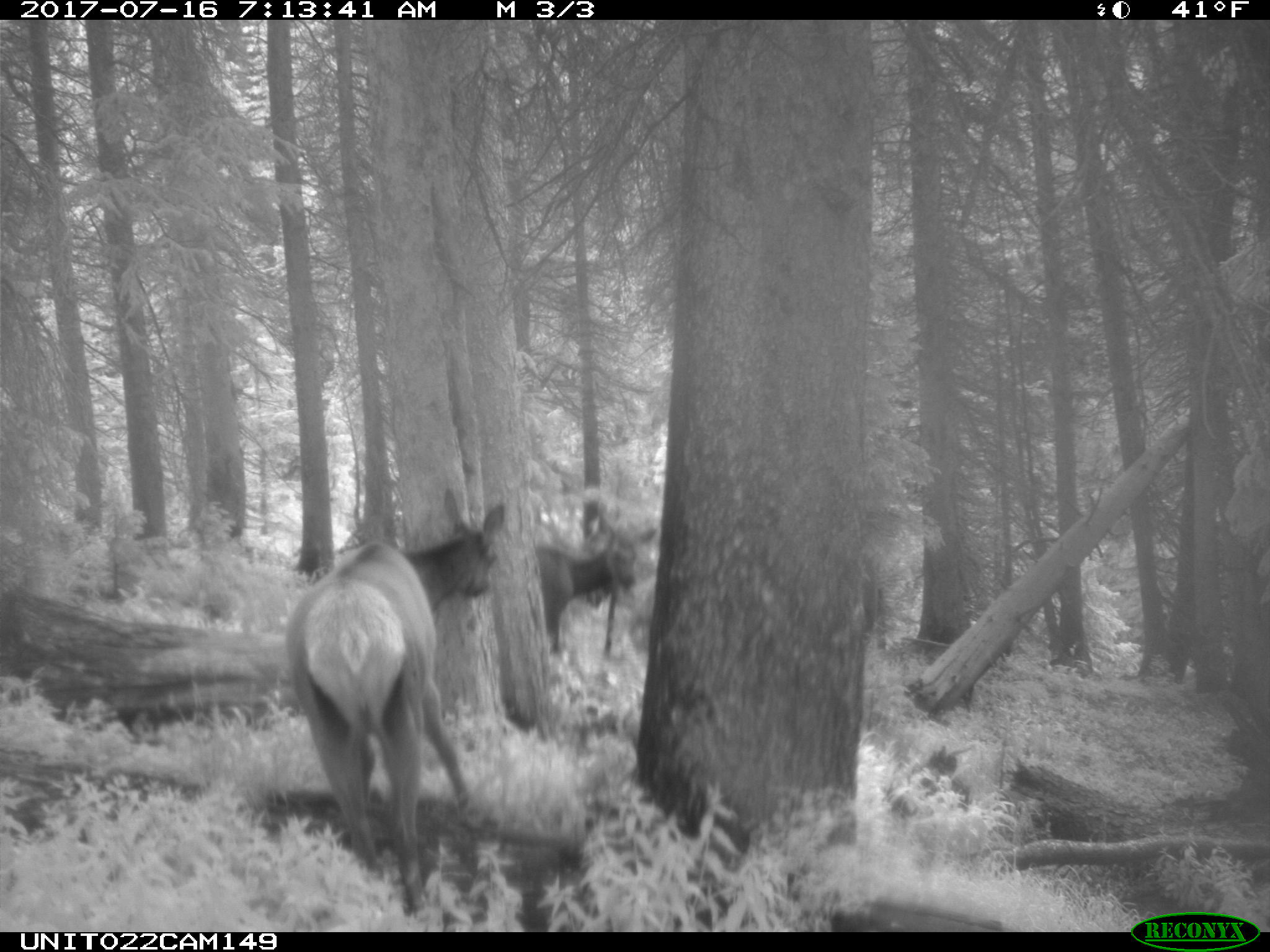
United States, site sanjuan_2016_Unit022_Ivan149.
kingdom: Animalia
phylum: Chordata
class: Mammalia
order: Artiodactyla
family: Cervidae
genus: Cervus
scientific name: Cervus elaphus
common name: red deer